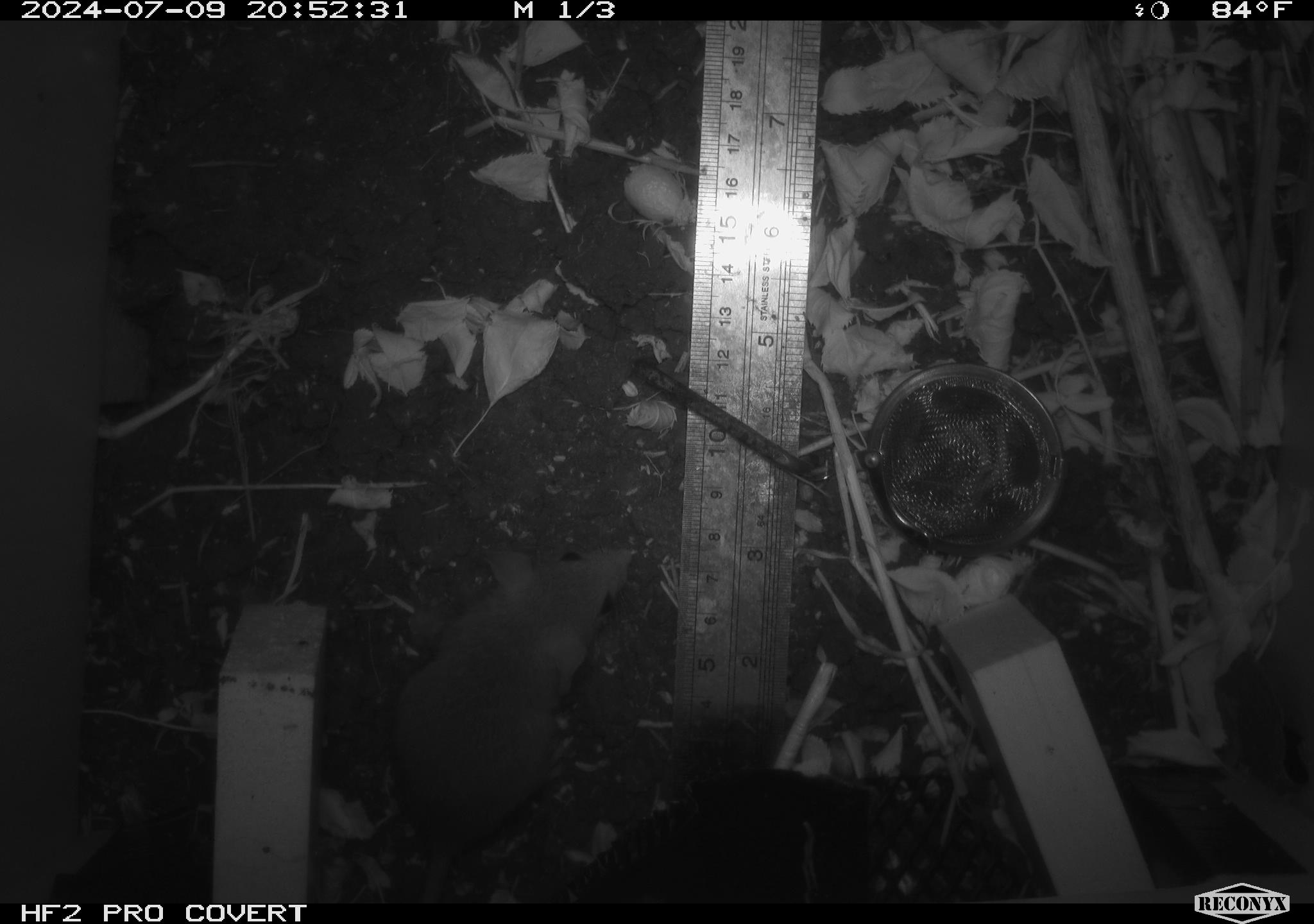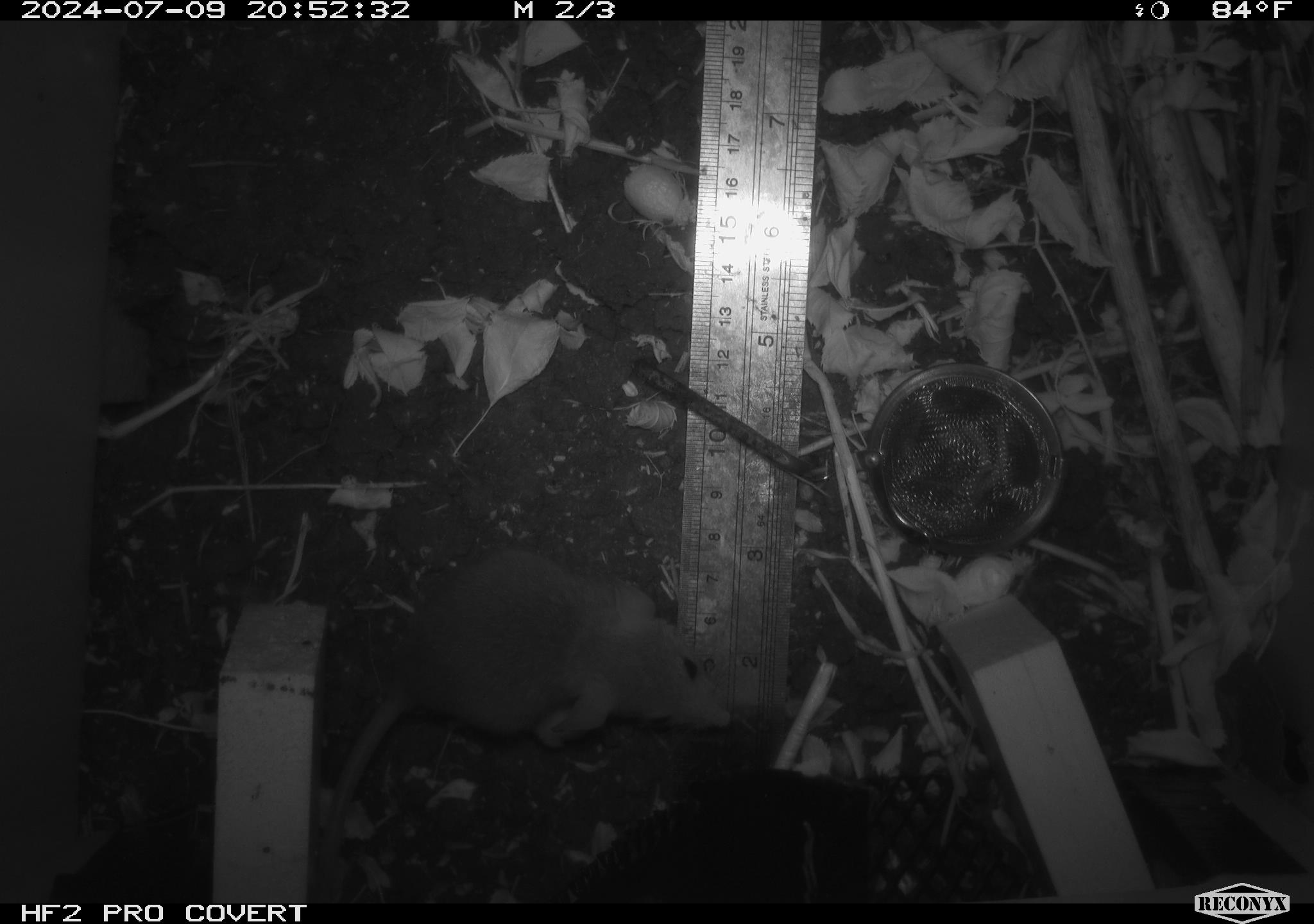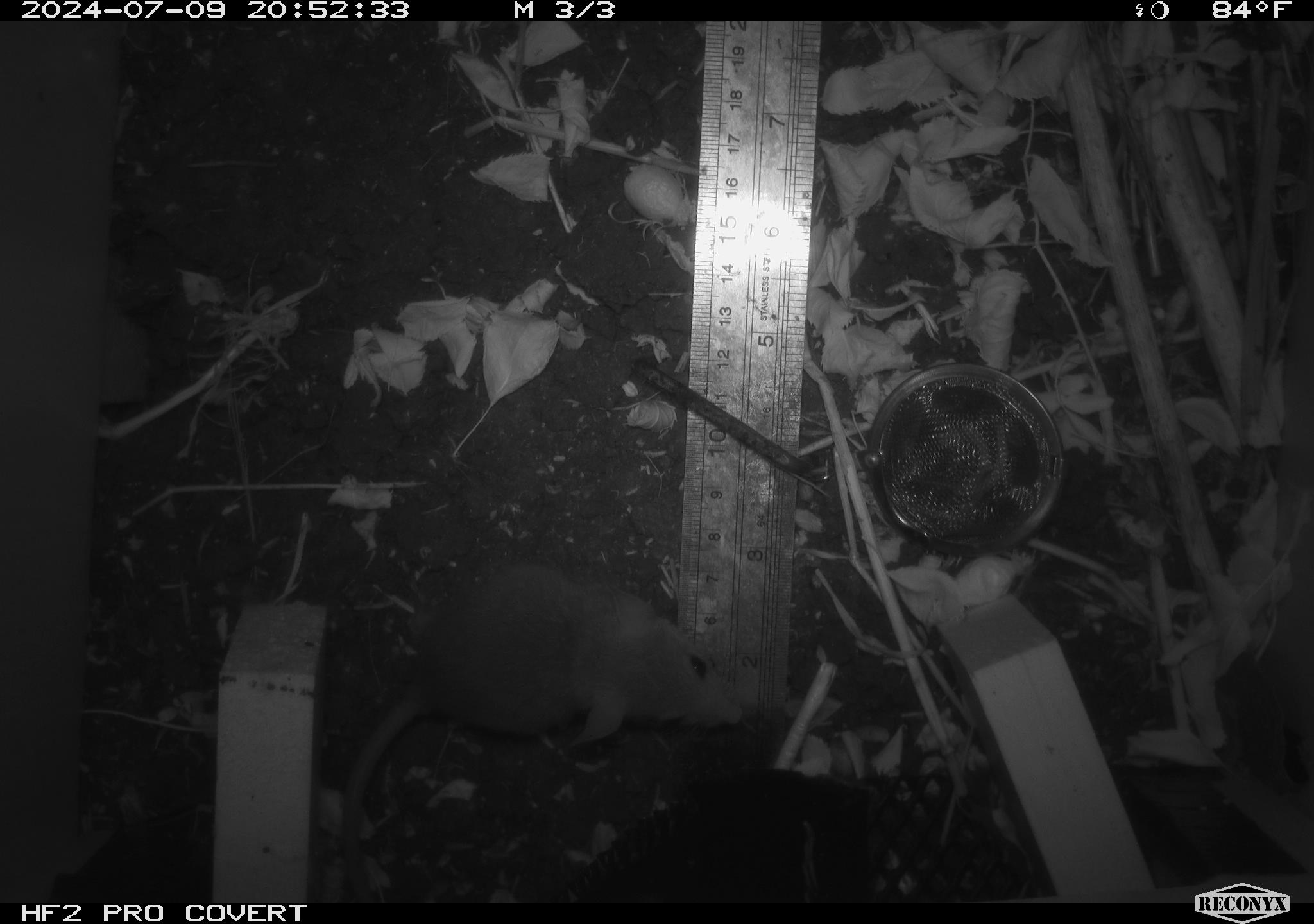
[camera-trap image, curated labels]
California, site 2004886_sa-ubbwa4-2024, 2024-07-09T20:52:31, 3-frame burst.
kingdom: Animalia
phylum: Chordata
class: Mammalia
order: Rodentia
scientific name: Rodentia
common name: woodrat or rat or mouse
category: woodrat or rat or mouse species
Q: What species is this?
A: Woodrat or rat or mouse species (woodrat or rat or mouse) (Rodentia).